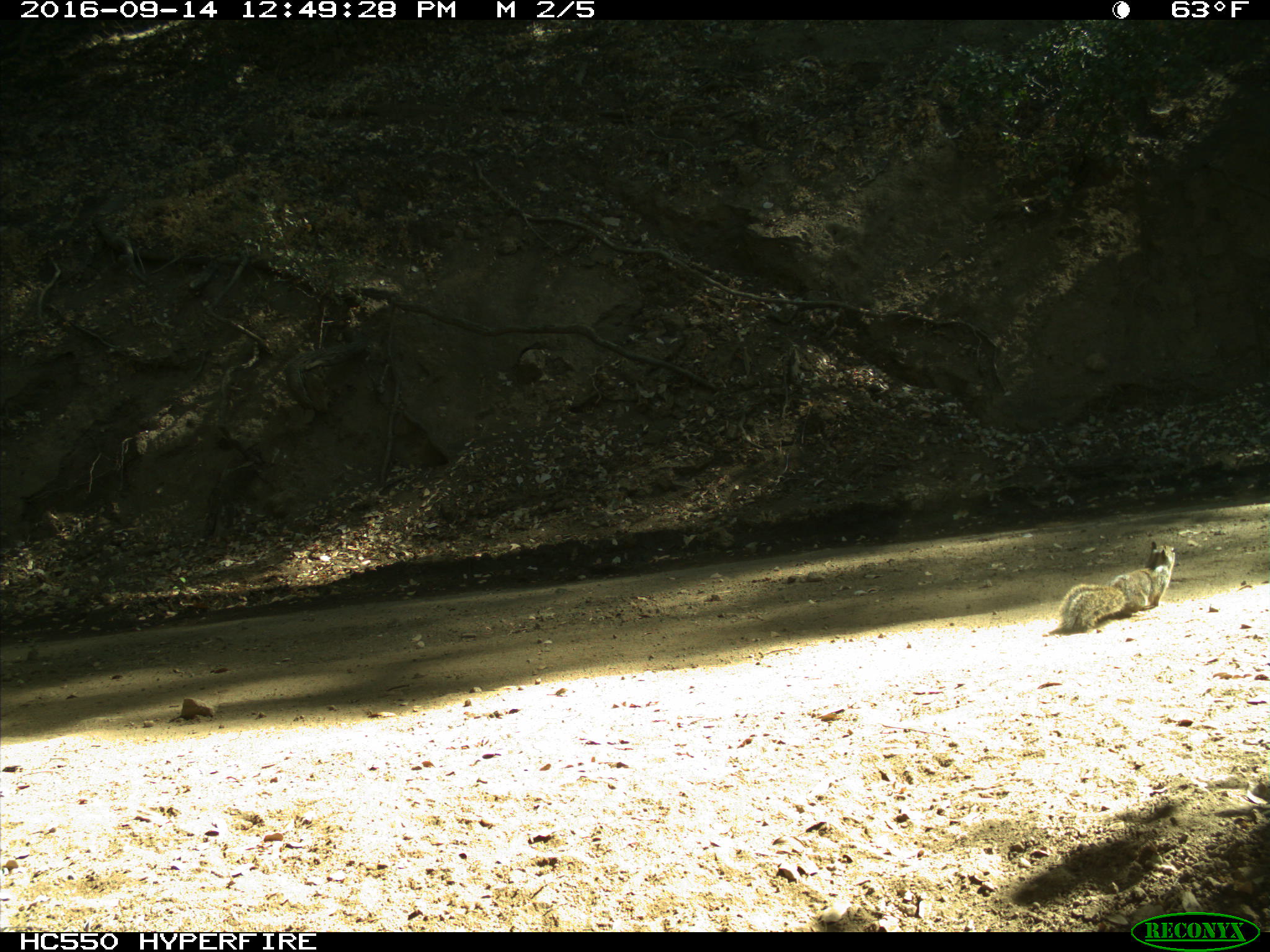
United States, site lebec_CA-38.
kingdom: Animalia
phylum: Chordata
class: Mammalia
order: Rodentia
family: Sciuridae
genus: Otospermophilus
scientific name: Otospermophilus beecheyi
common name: california ground squirrel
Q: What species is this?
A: Otospermophilus beecheyi (california ground squirrel).